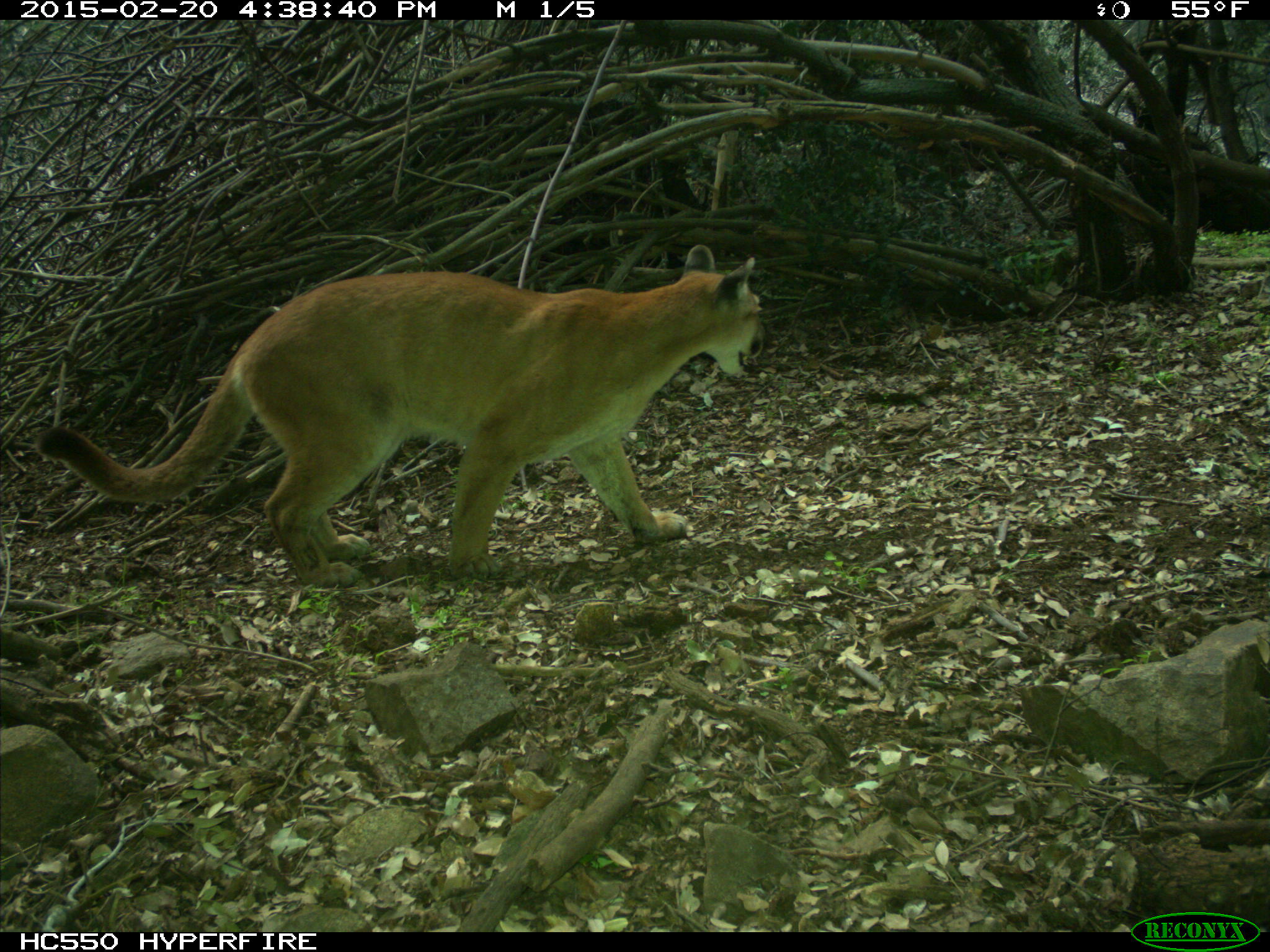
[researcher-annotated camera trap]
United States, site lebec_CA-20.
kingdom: Animalia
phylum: Chordata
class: Mammalia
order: Carnivora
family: Felidae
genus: Puma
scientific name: Puma concolor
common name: mountain lion